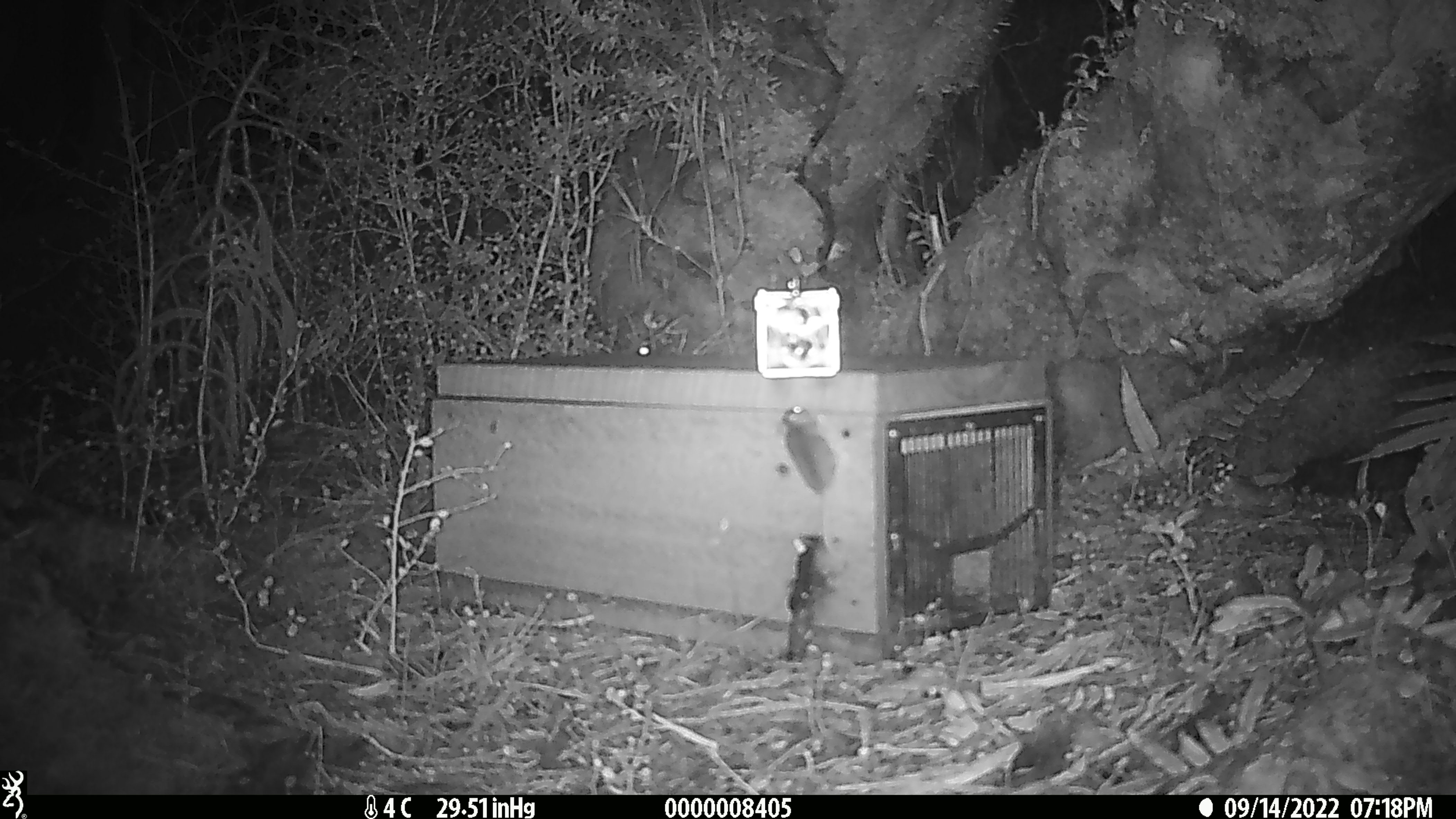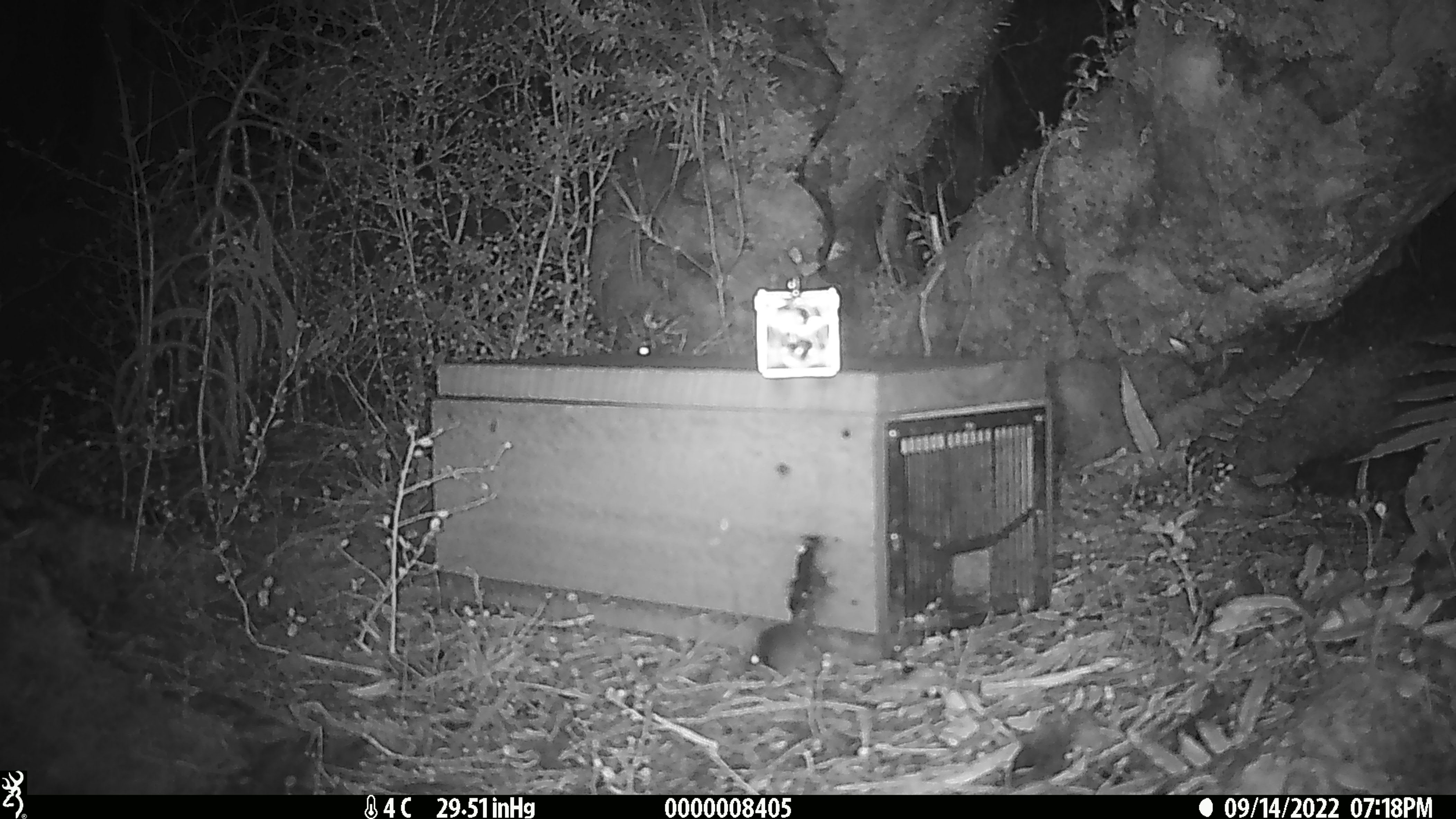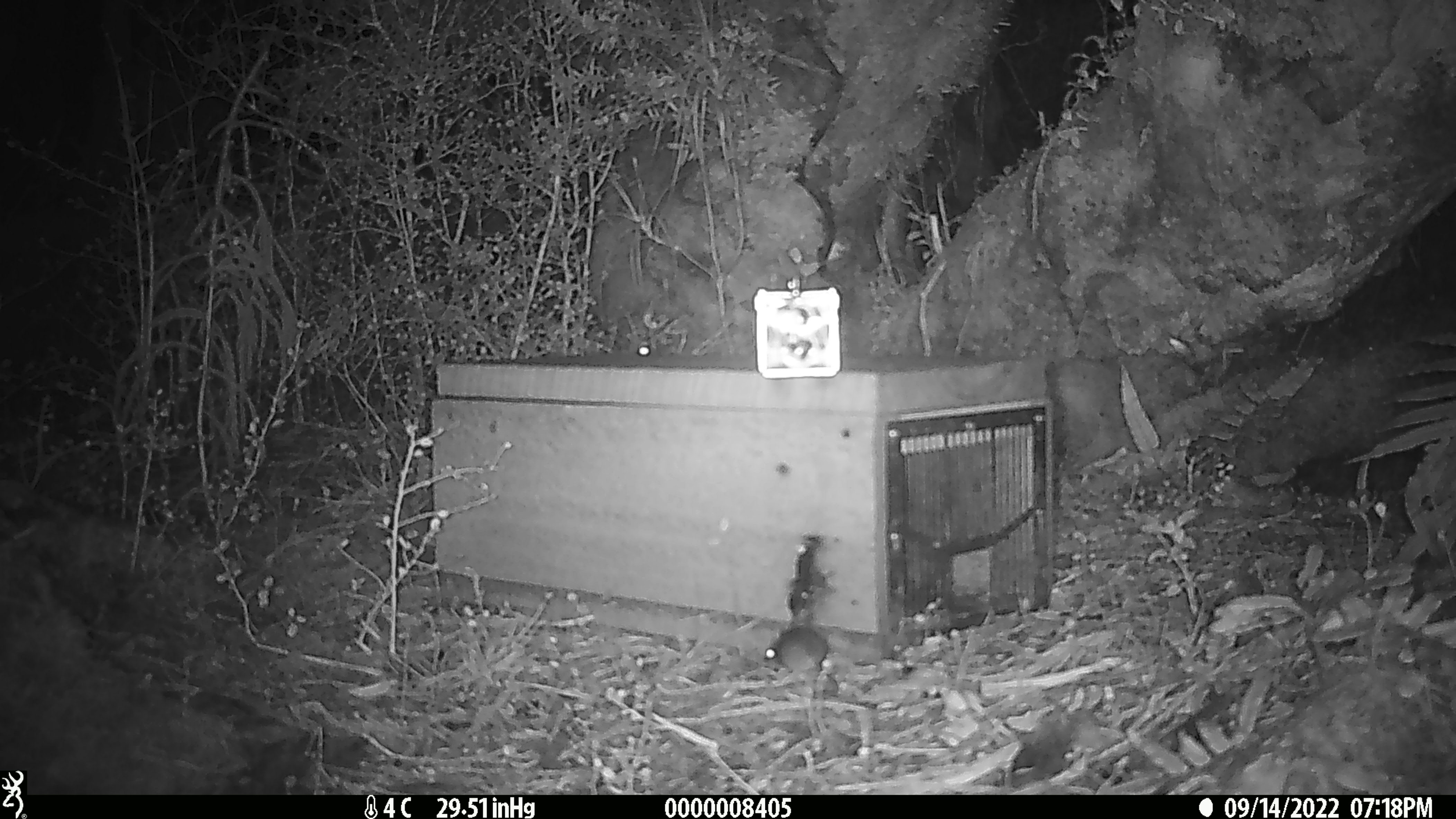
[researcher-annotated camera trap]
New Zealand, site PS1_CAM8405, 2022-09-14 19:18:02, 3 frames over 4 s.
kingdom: Animalia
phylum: Chordata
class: Mammalia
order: Rodentia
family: Muridae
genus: Mus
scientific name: Mus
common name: mouse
Mouse (Mus).